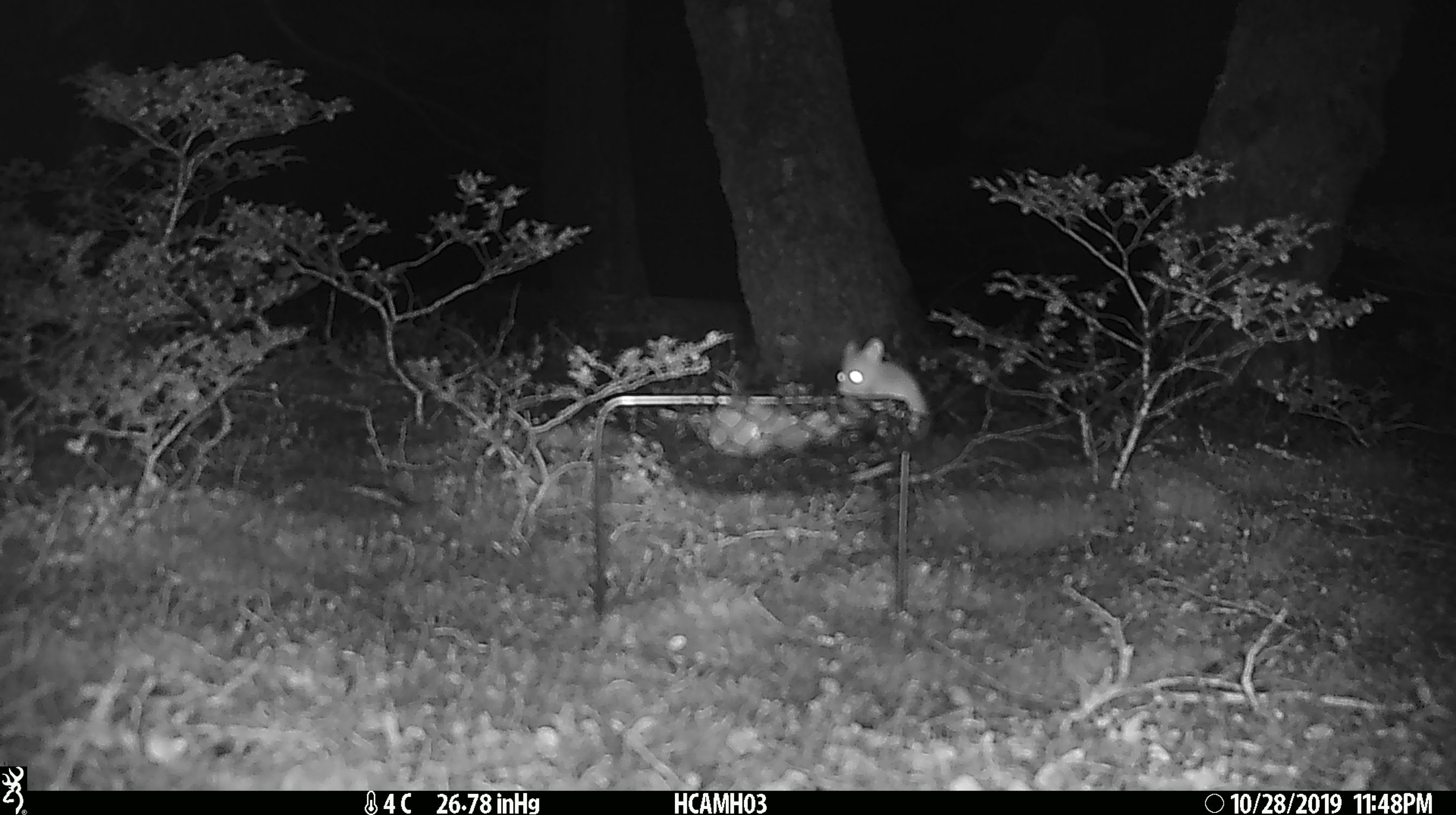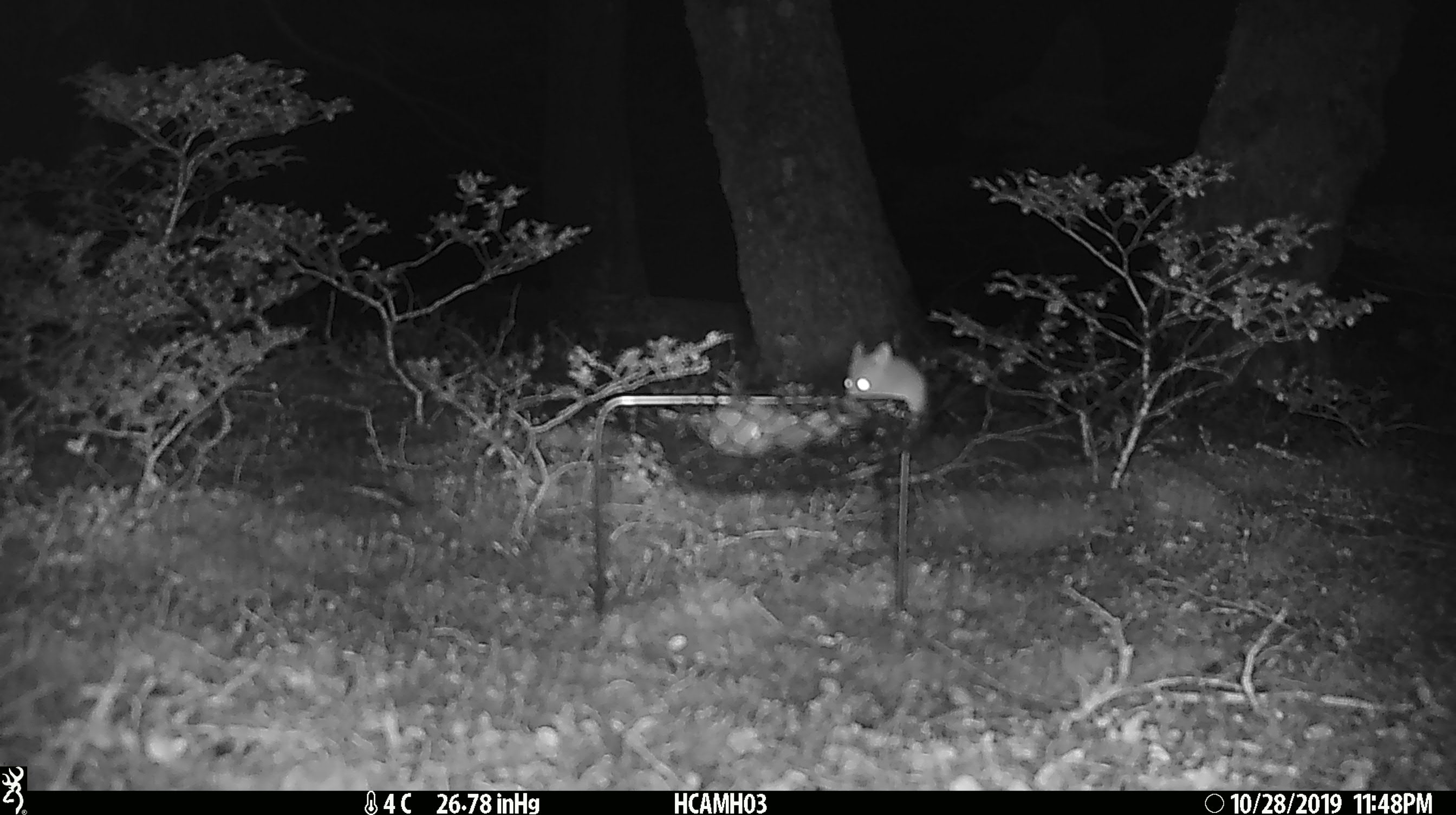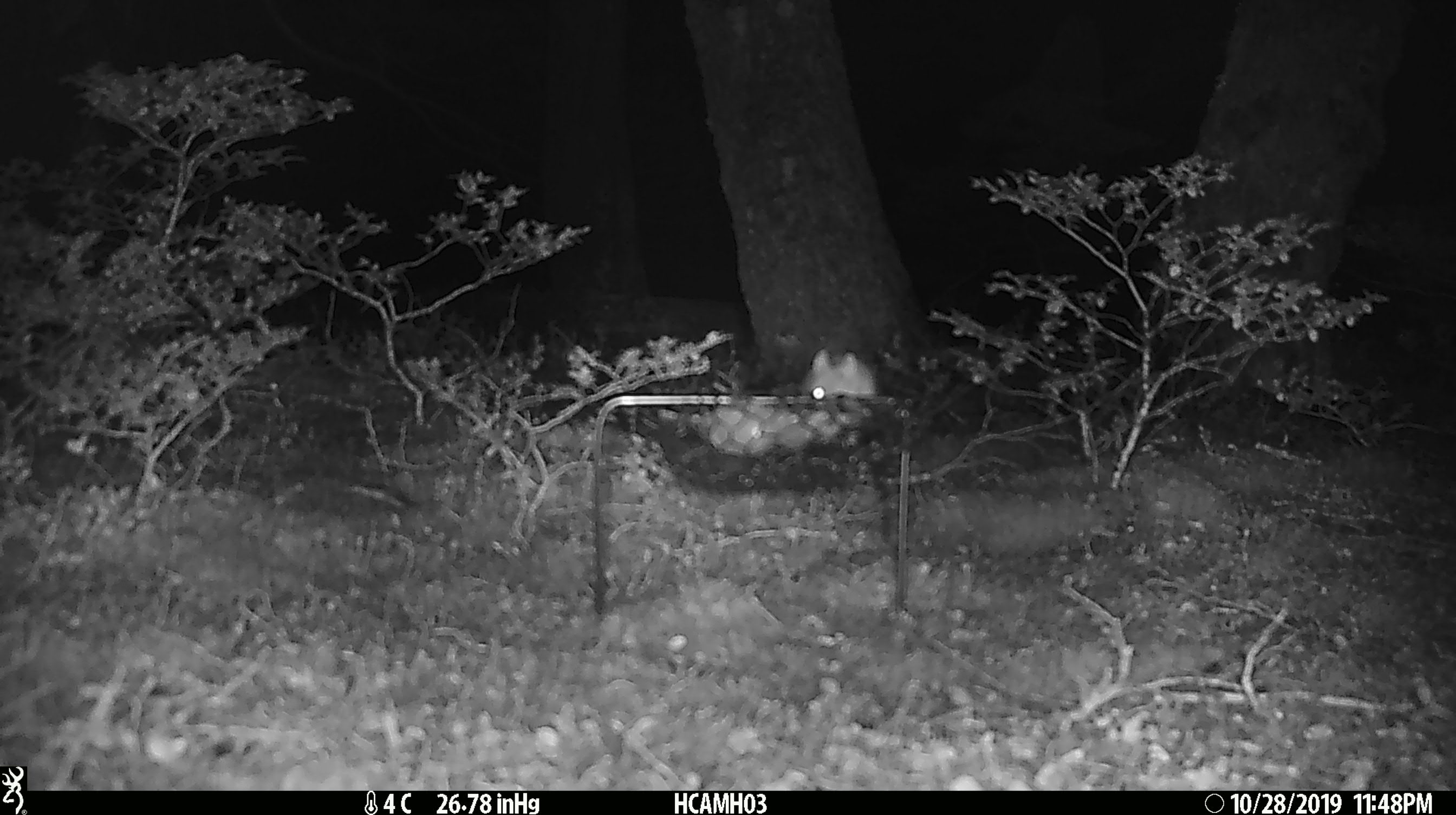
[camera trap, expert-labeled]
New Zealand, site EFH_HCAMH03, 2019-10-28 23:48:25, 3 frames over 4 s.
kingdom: Animalia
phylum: Chordata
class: Mammalia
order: Rodentia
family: Muridae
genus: Mus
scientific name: Mus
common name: mouse